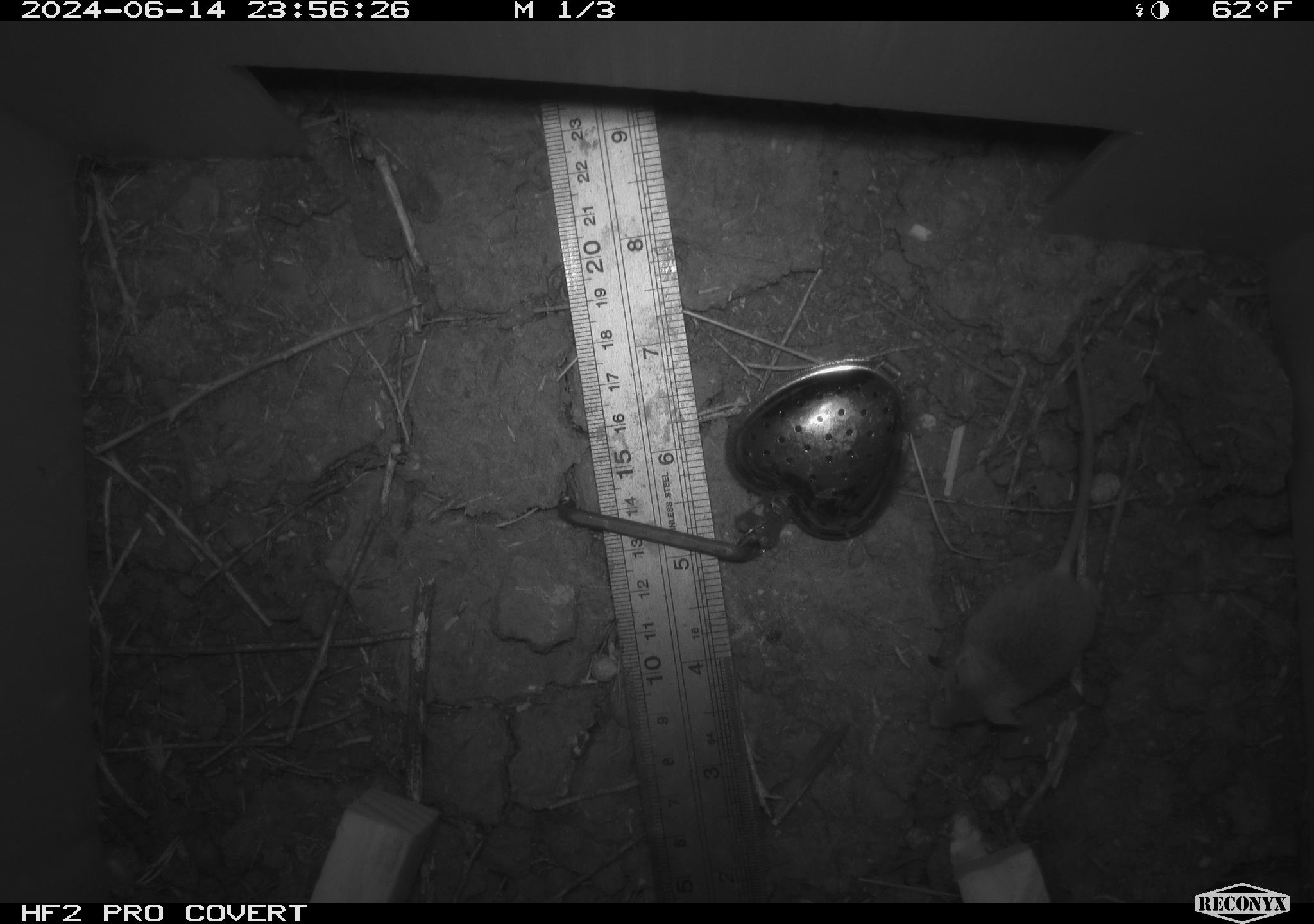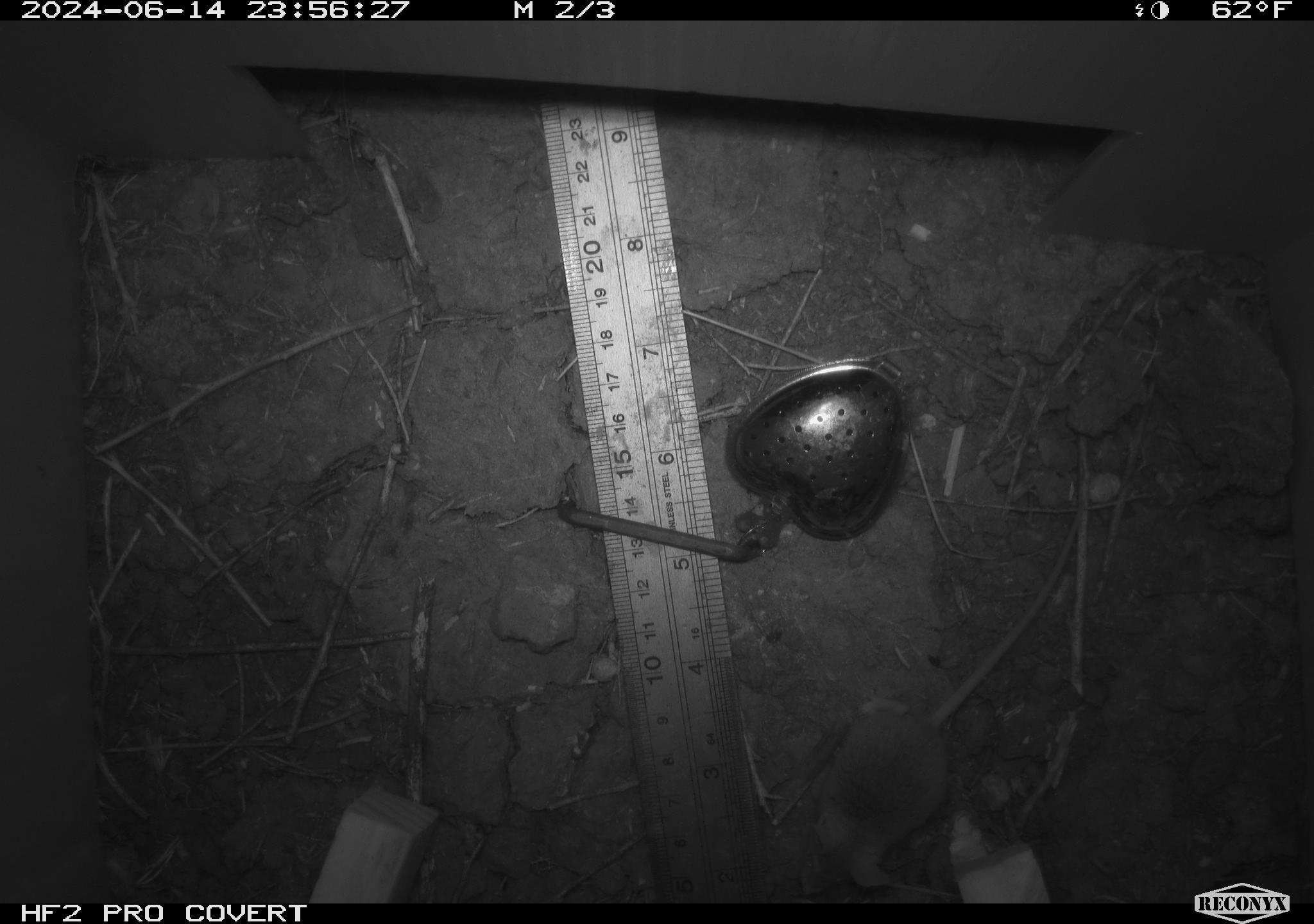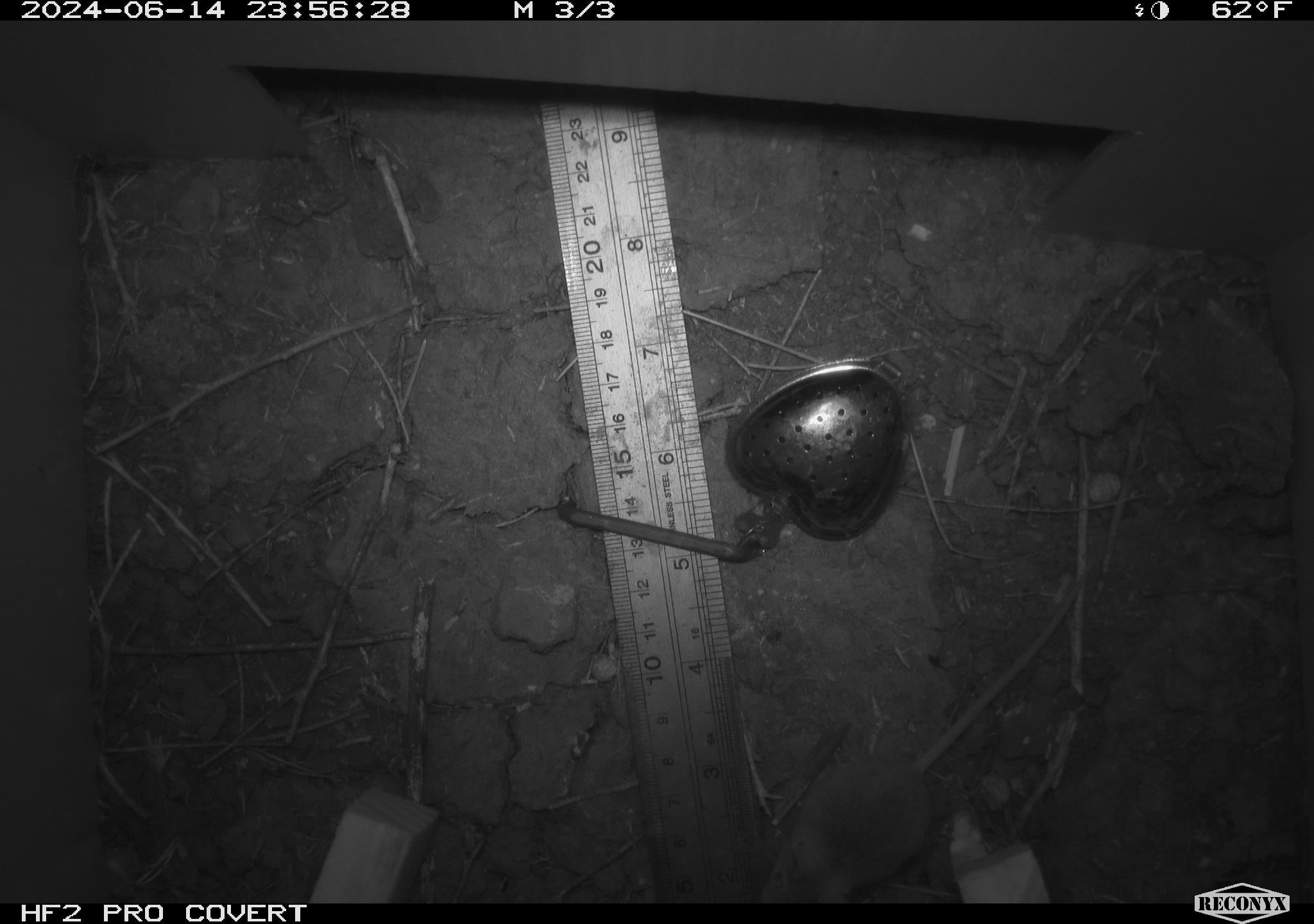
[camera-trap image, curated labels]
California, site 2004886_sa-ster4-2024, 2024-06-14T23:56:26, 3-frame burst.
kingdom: Animalia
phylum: Chordata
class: Mammalia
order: Rodentia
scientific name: Rodentia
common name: mouse species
Mouse species (Rodentia).